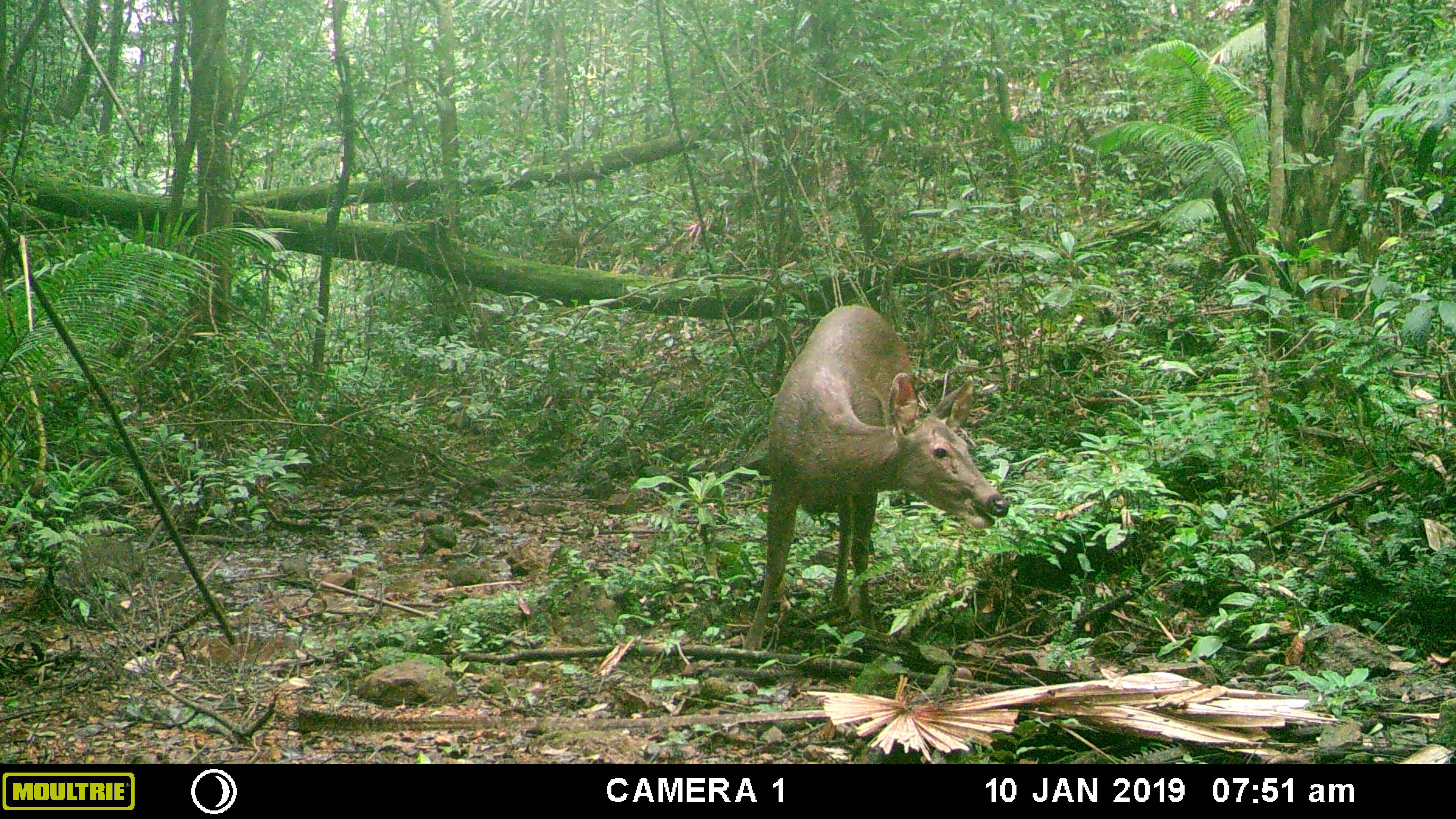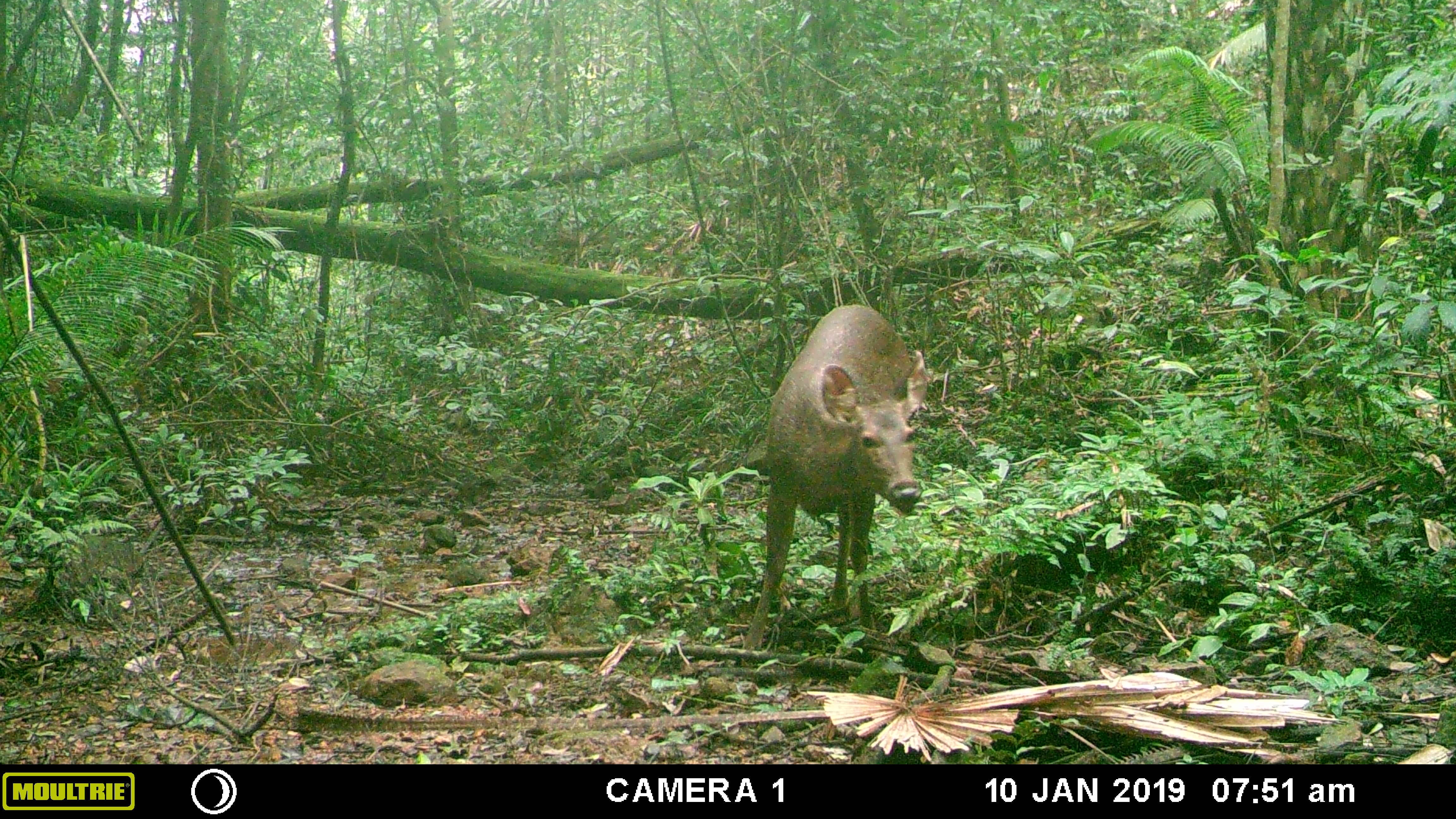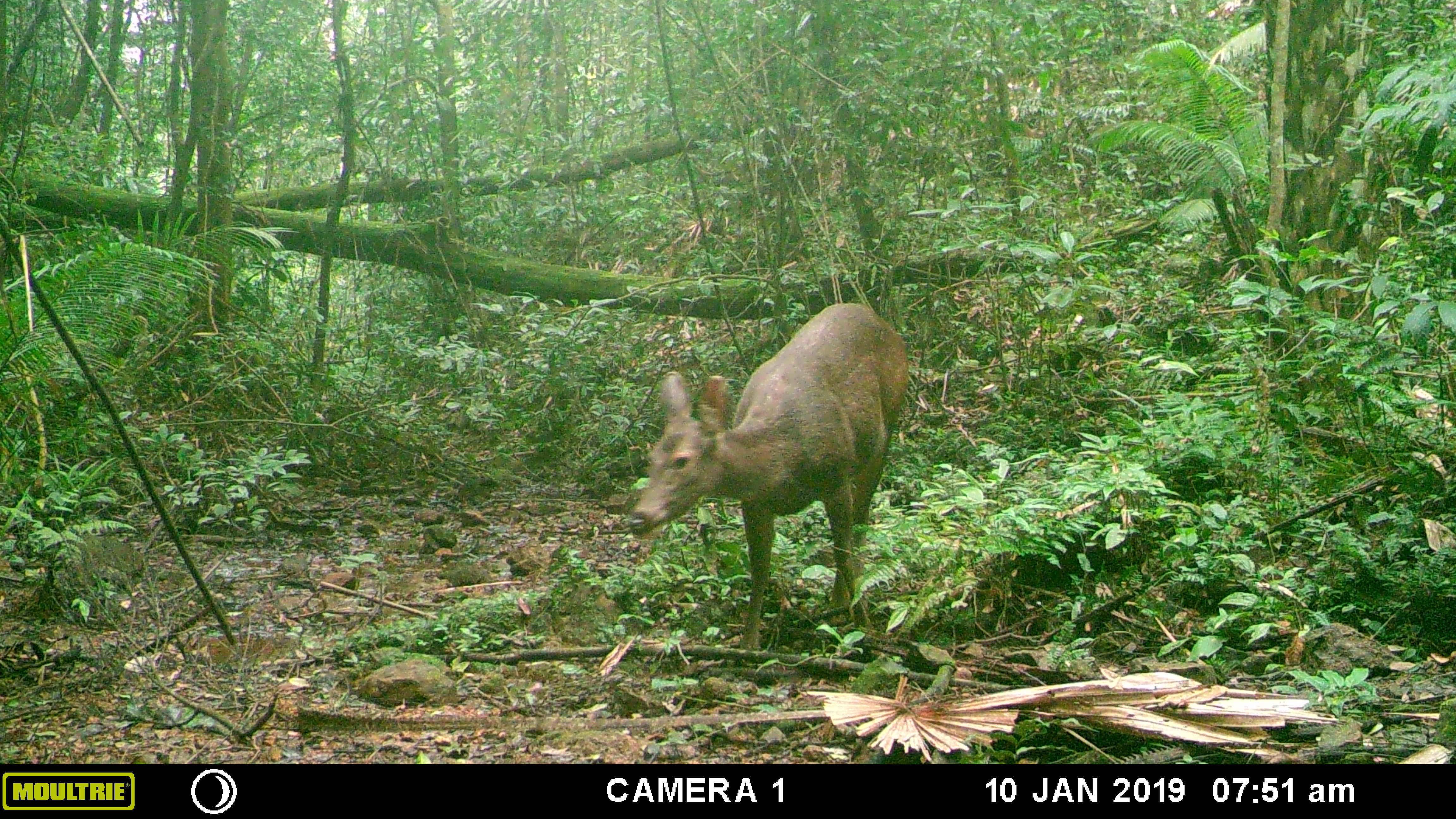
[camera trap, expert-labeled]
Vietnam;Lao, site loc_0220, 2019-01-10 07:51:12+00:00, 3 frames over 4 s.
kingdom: Animalia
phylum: Chordata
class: Mammalia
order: Artiodactyla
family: Cervidae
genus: Rusa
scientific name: Rusa unicolor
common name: sambar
Sambar (Rusa unicolor). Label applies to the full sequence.